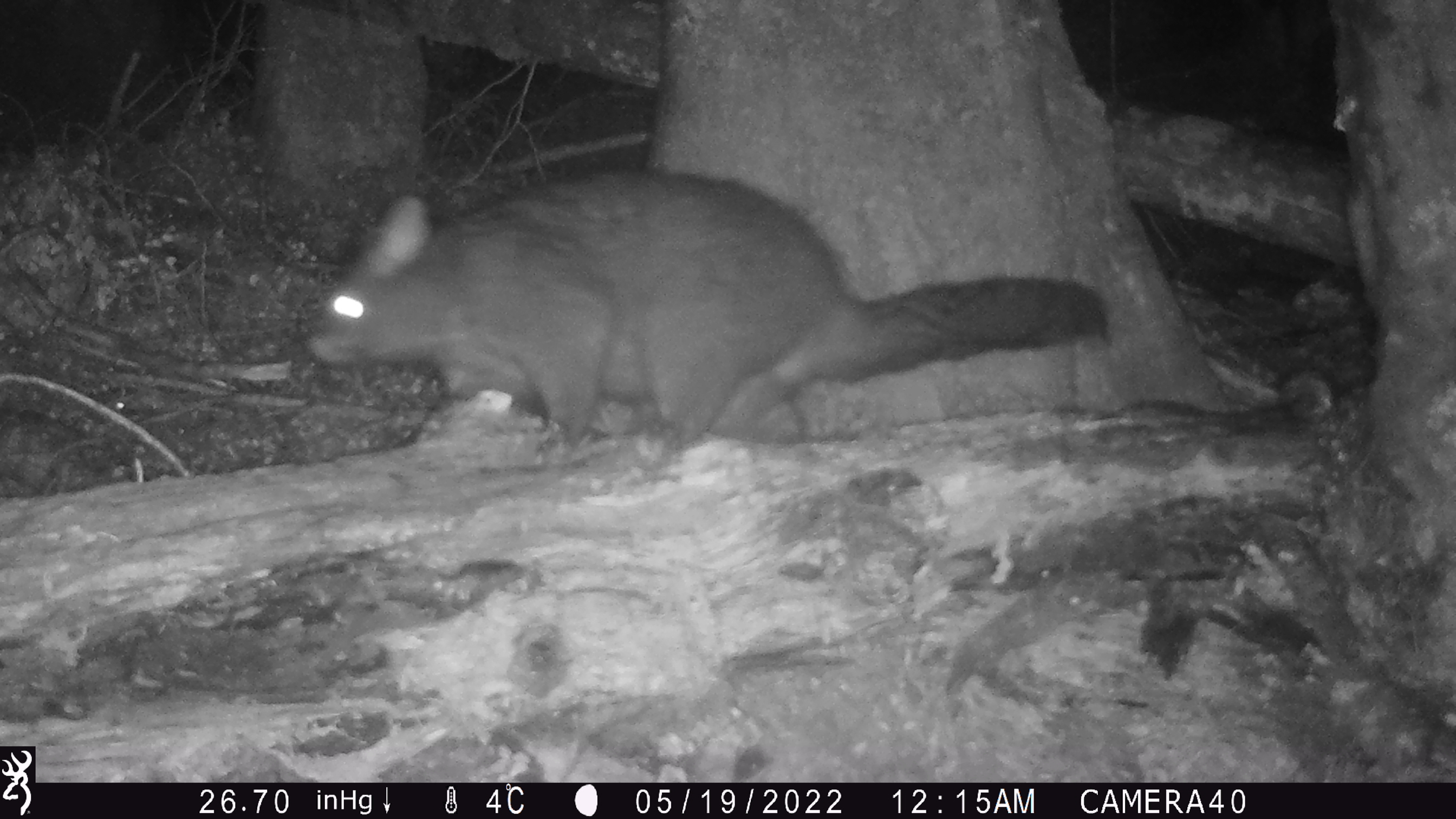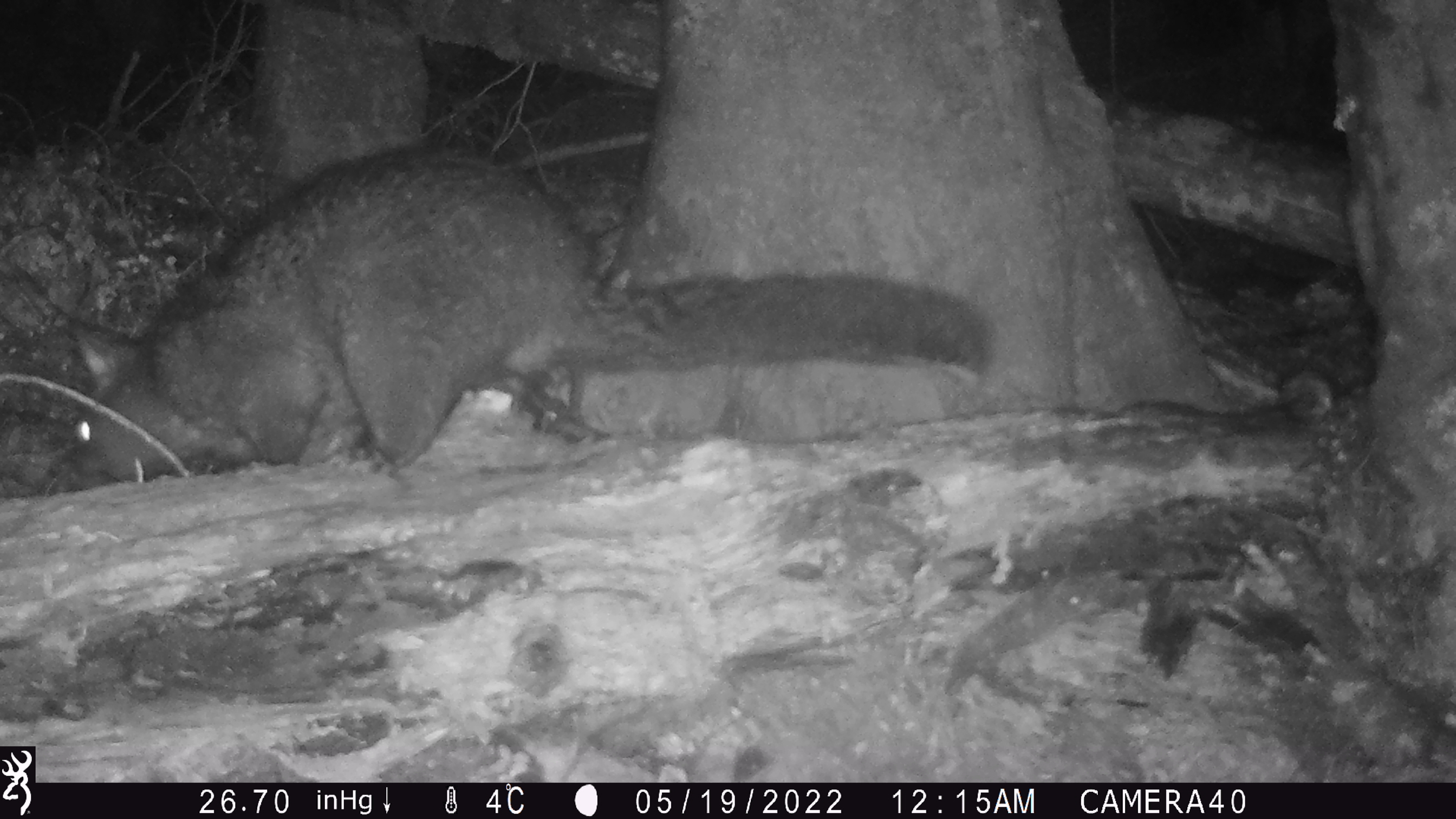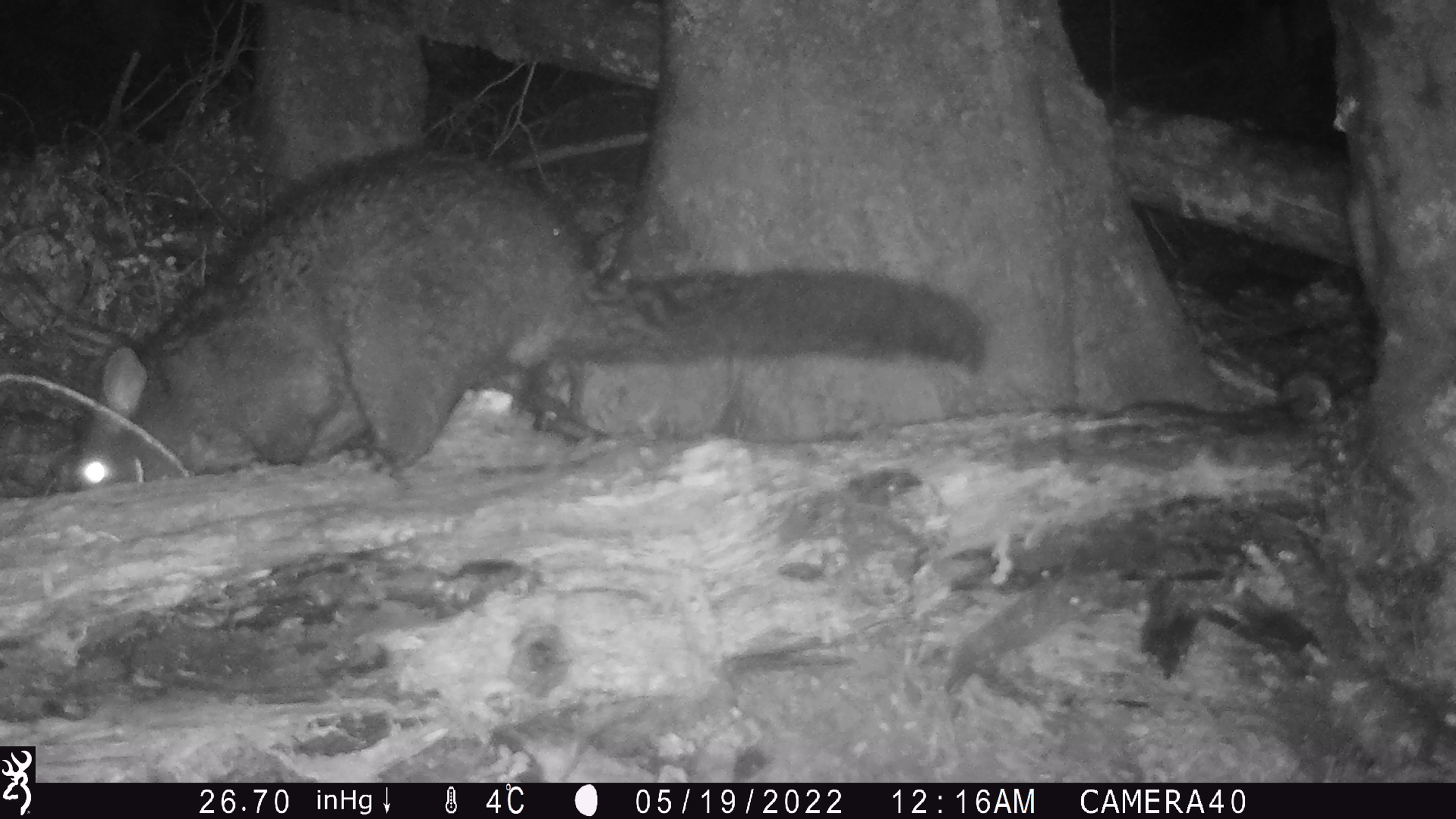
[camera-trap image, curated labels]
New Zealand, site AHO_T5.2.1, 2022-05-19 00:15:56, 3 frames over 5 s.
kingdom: Animalia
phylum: Chordata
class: Mammalia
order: Diprotodontia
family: Phalangeridae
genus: Trichosurus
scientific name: Trichosurus vulpecula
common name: common brushtail possum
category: possum